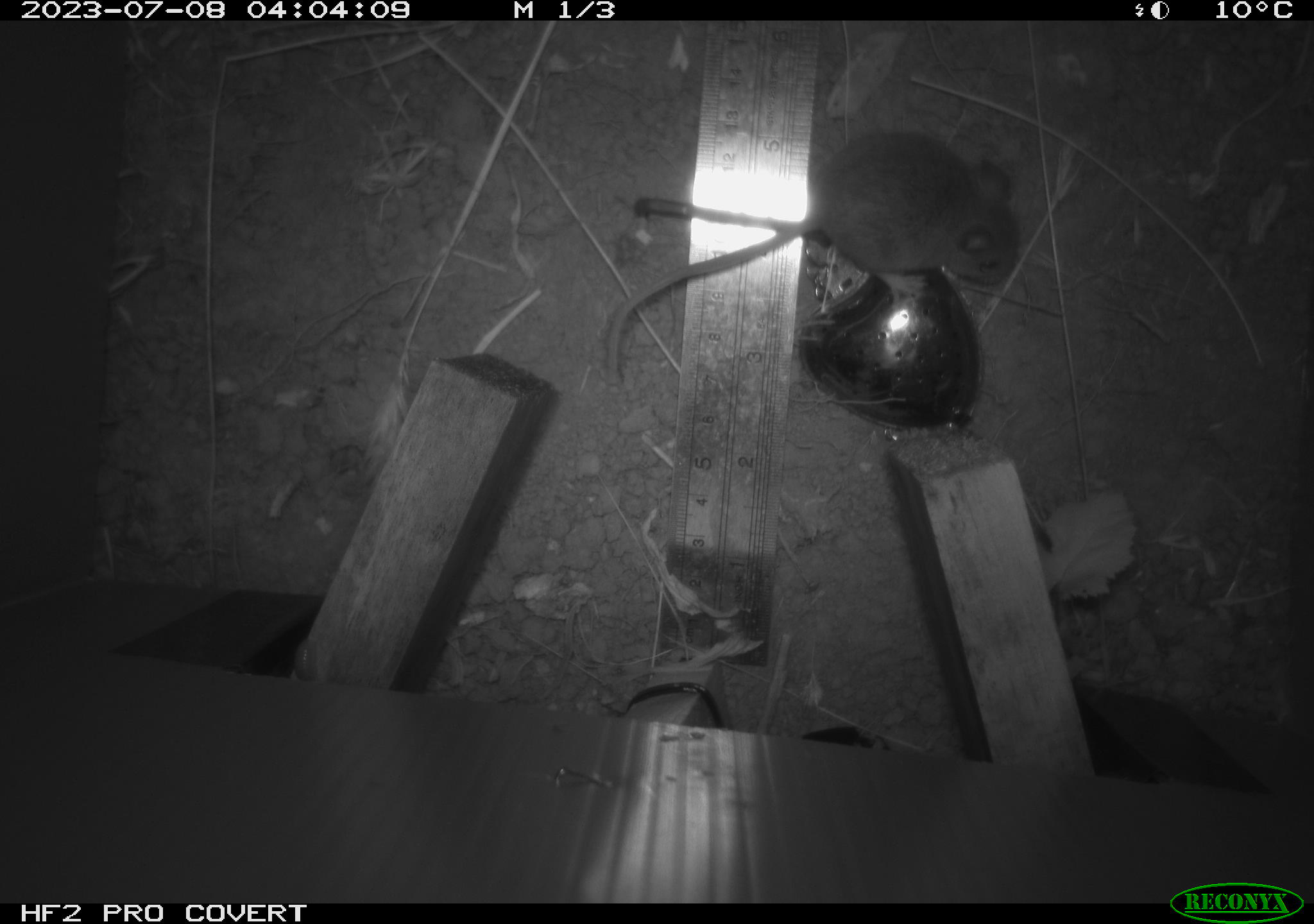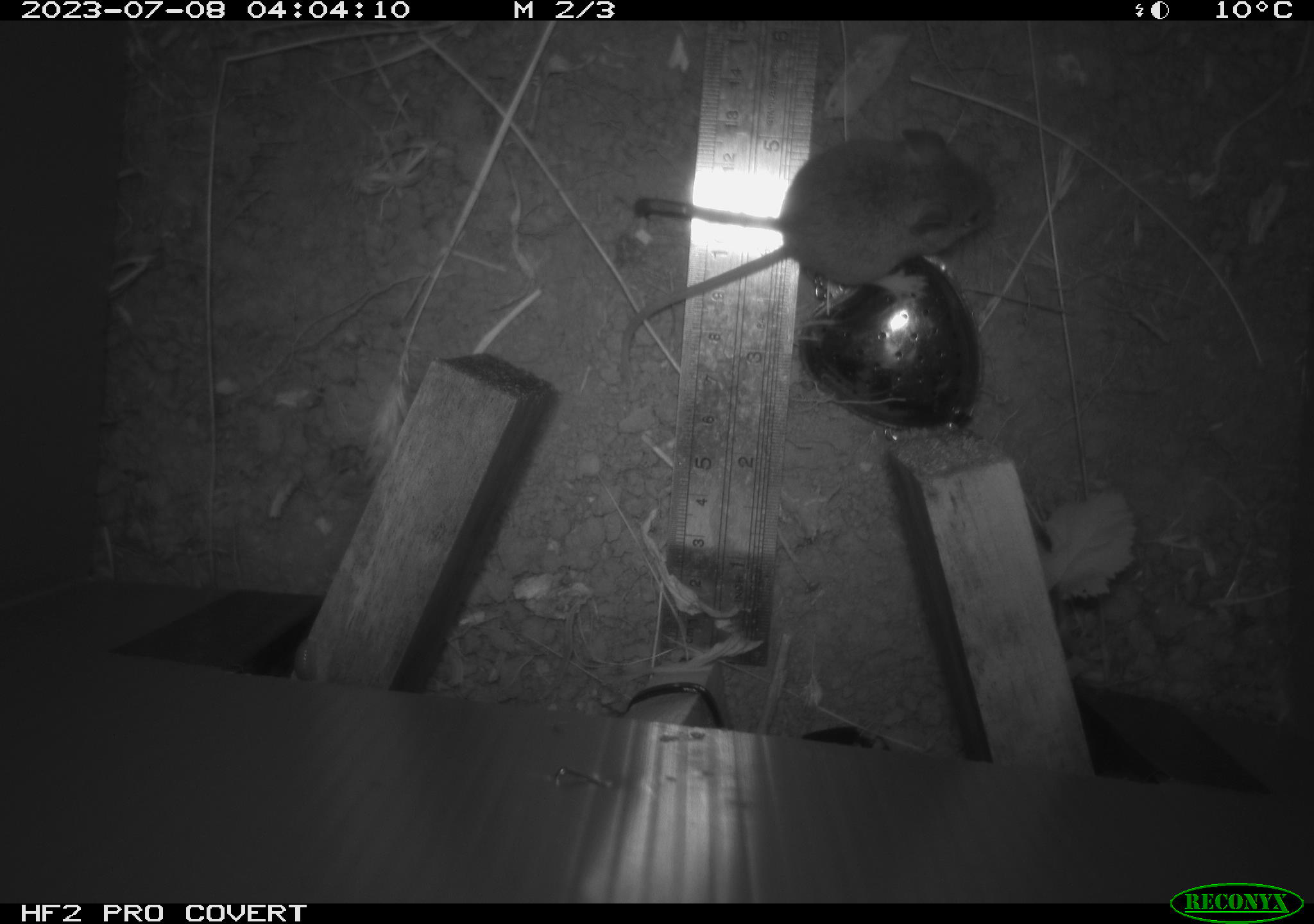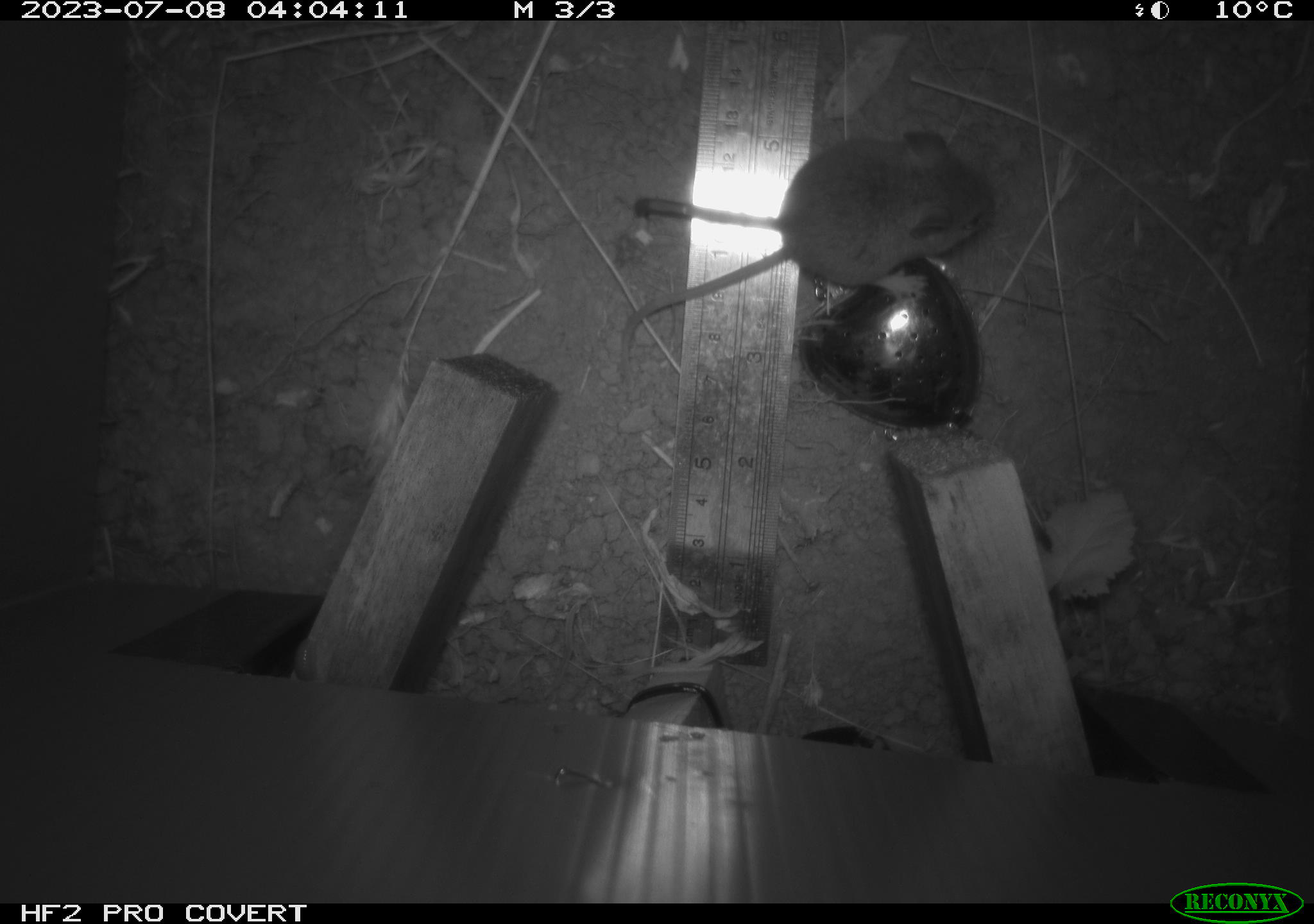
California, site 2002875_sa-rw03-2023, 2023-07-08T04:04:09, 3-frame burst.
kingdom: Animalia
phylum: Chordata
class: Mammalia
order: Rodentia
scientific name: Rodentia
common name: mouse species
Mouse species (Rodentia).